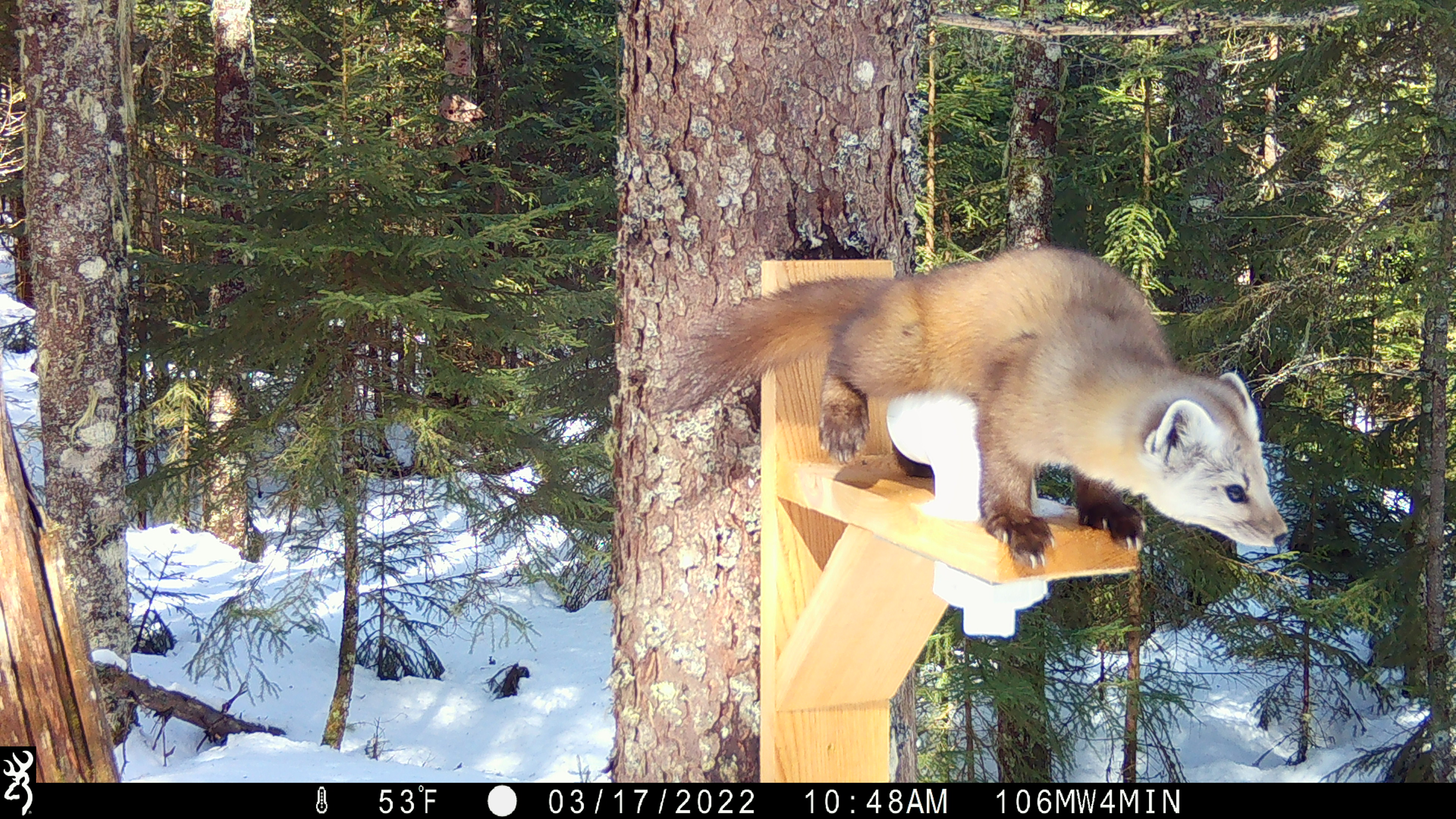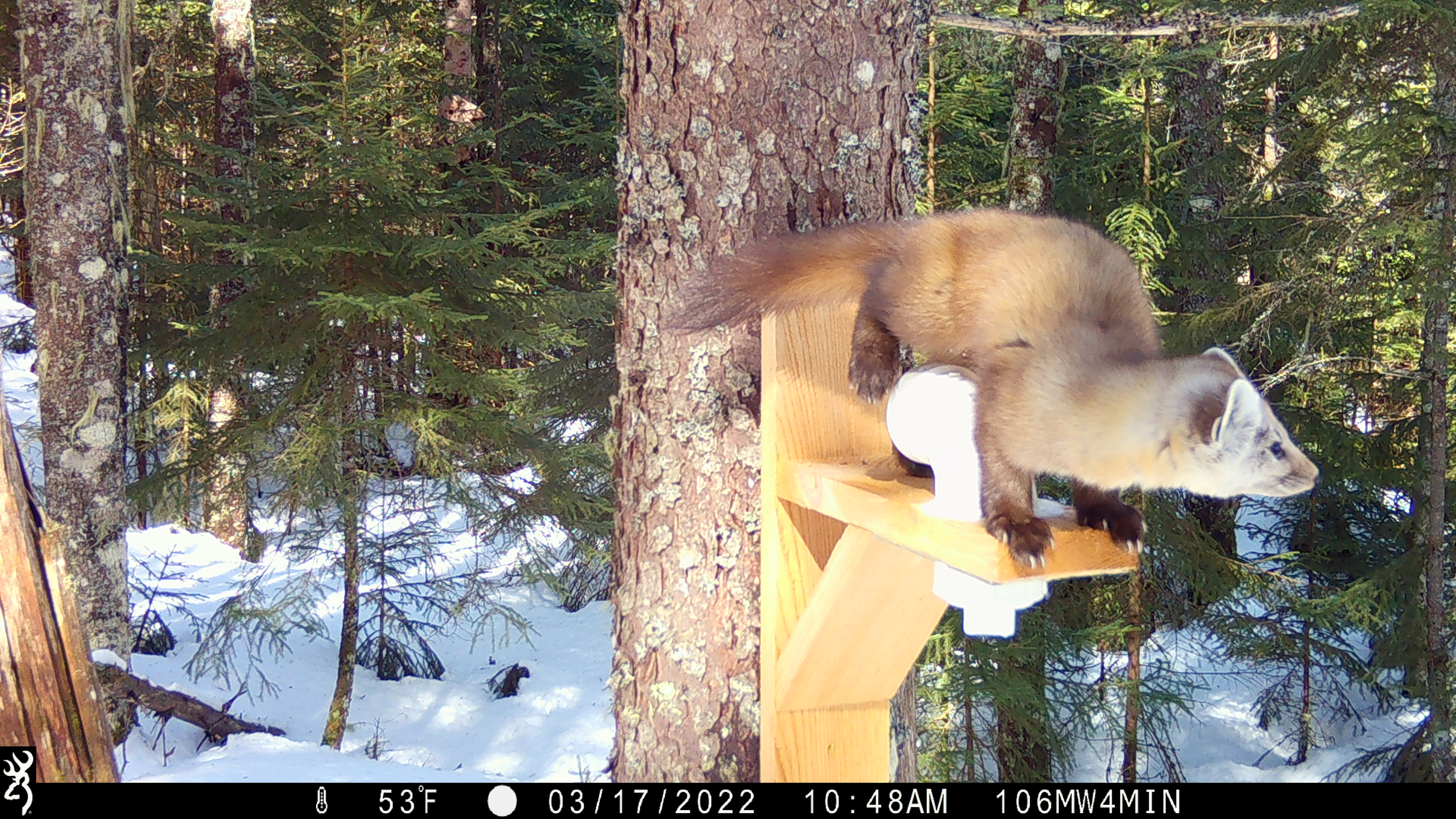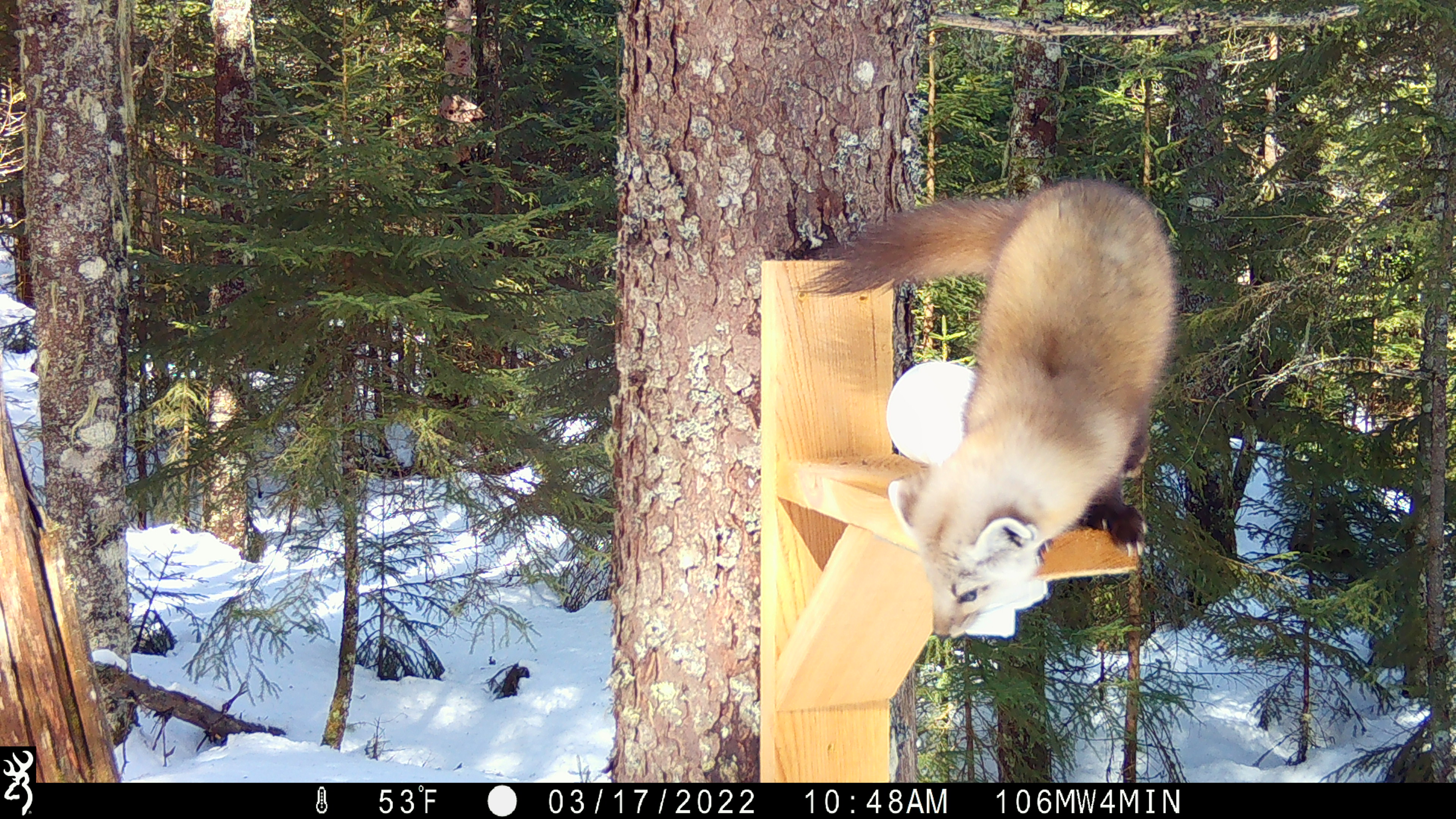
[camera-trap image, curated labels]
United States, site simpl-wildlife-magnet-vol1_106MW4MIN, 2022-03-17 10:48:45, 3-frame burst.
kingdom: Animalia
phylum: Chordata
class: Mammalia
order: Carnivora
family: Mustelidae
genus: Martes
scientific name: Martes americana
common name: american marten